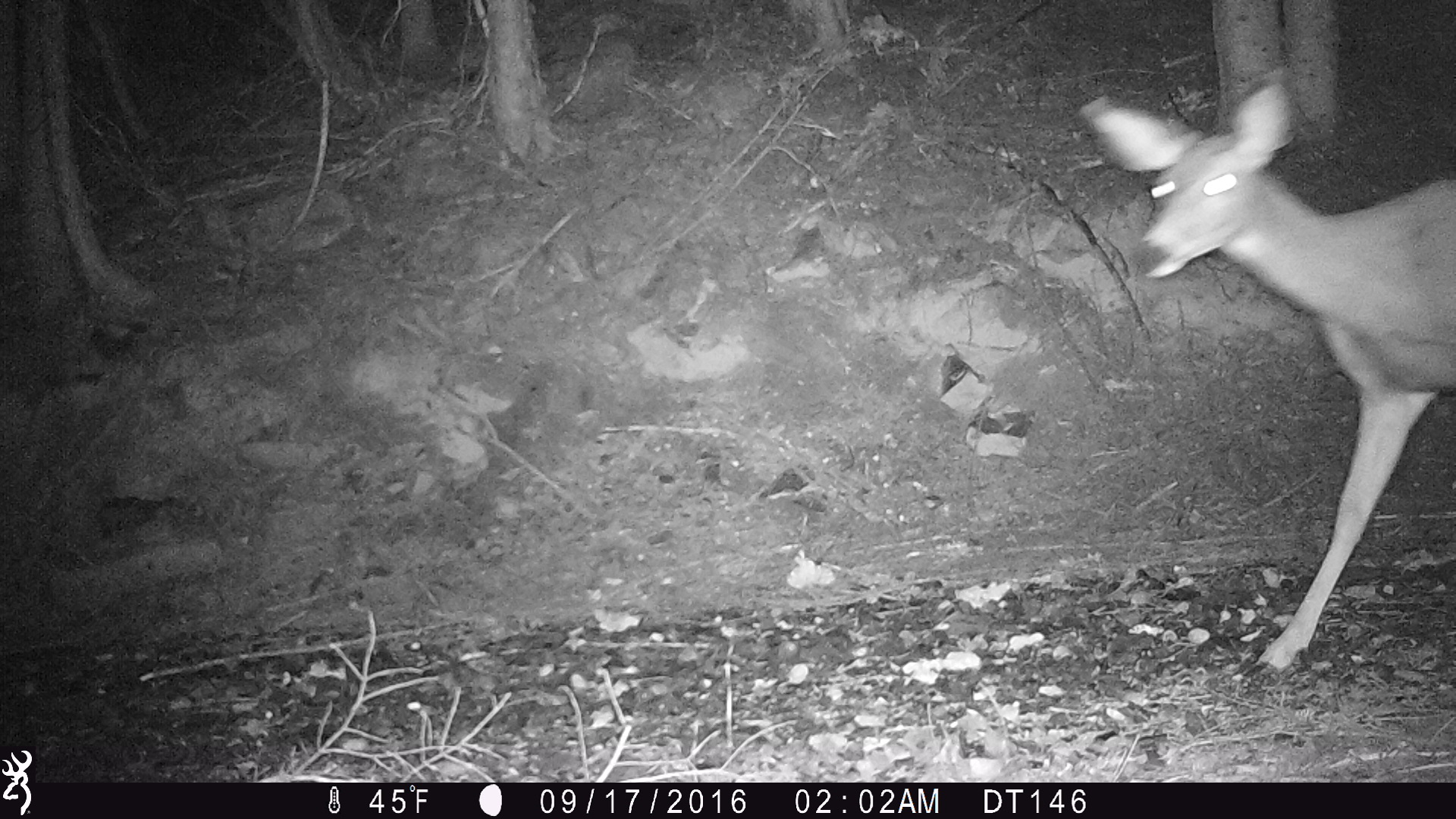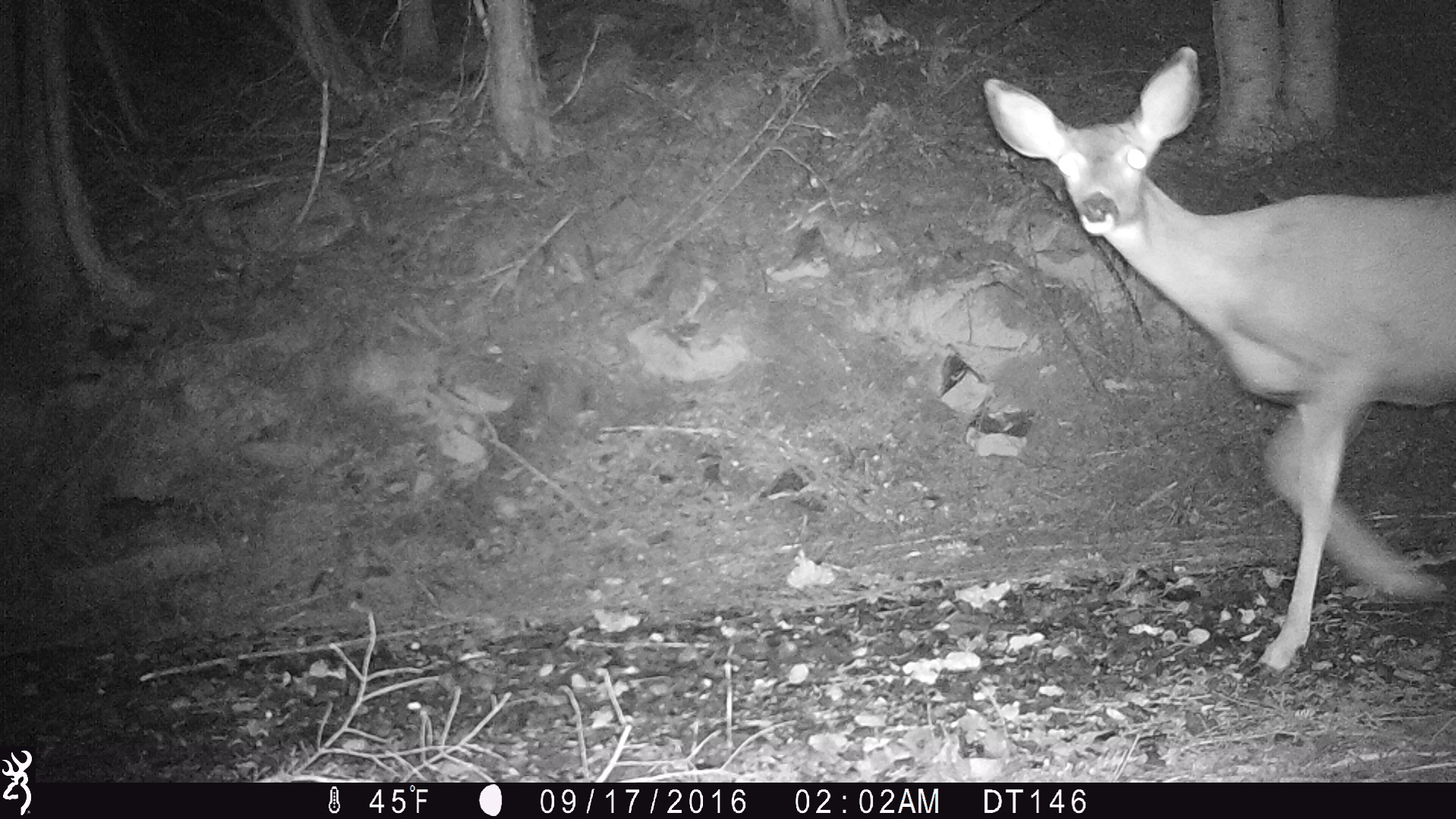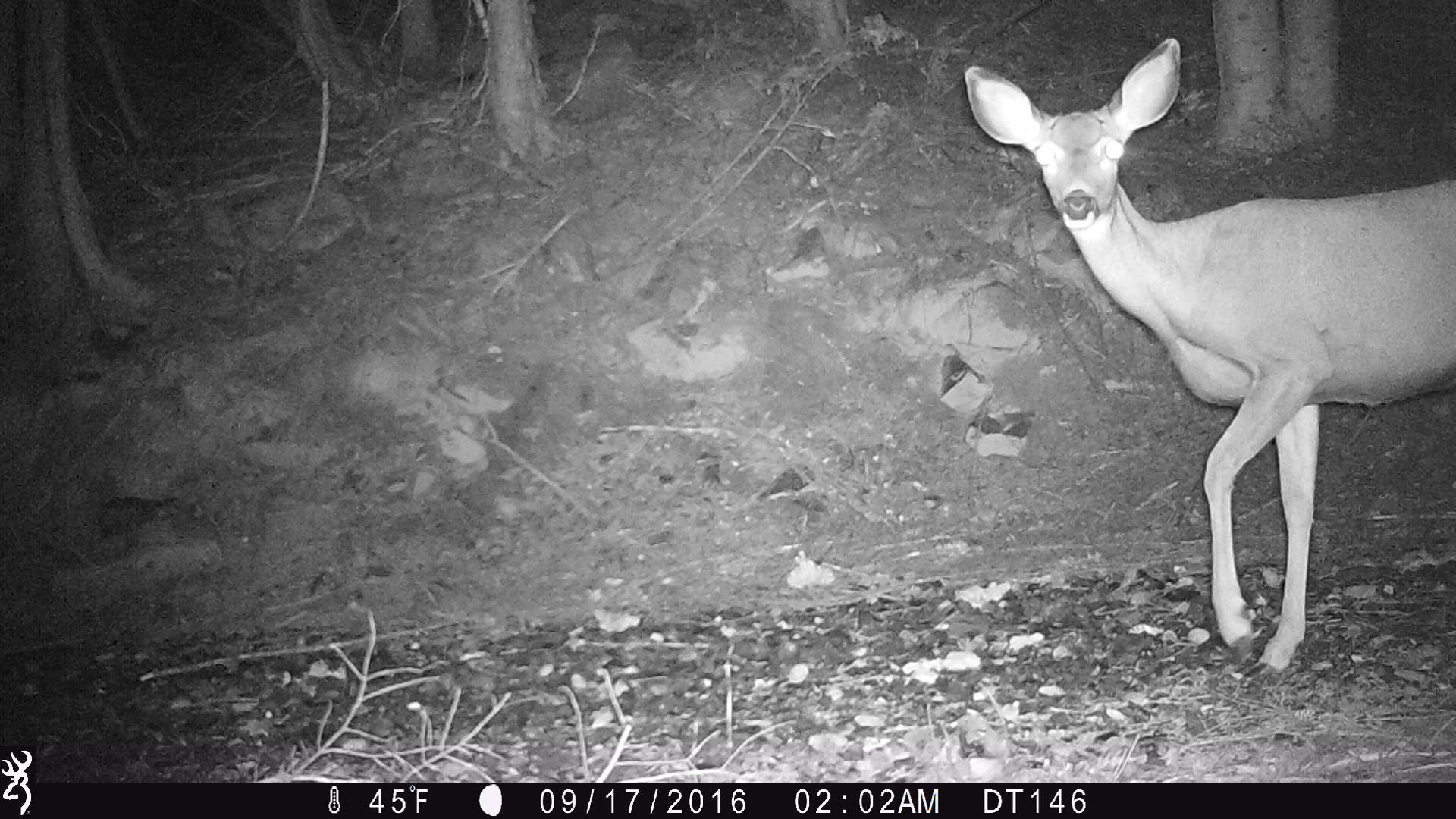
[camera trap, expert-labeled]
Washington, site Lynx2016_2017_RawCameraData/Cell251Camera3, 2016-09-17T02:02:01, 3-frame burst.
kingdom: Animalia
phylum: Chordata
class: Mammalia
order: Artiodactyla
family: Cervidae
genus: Odocoileus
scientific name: Odocoileus hemionus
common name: mule deer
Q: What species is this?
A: Odocoileus hemionus (mule deer).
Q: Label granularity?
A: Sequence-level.